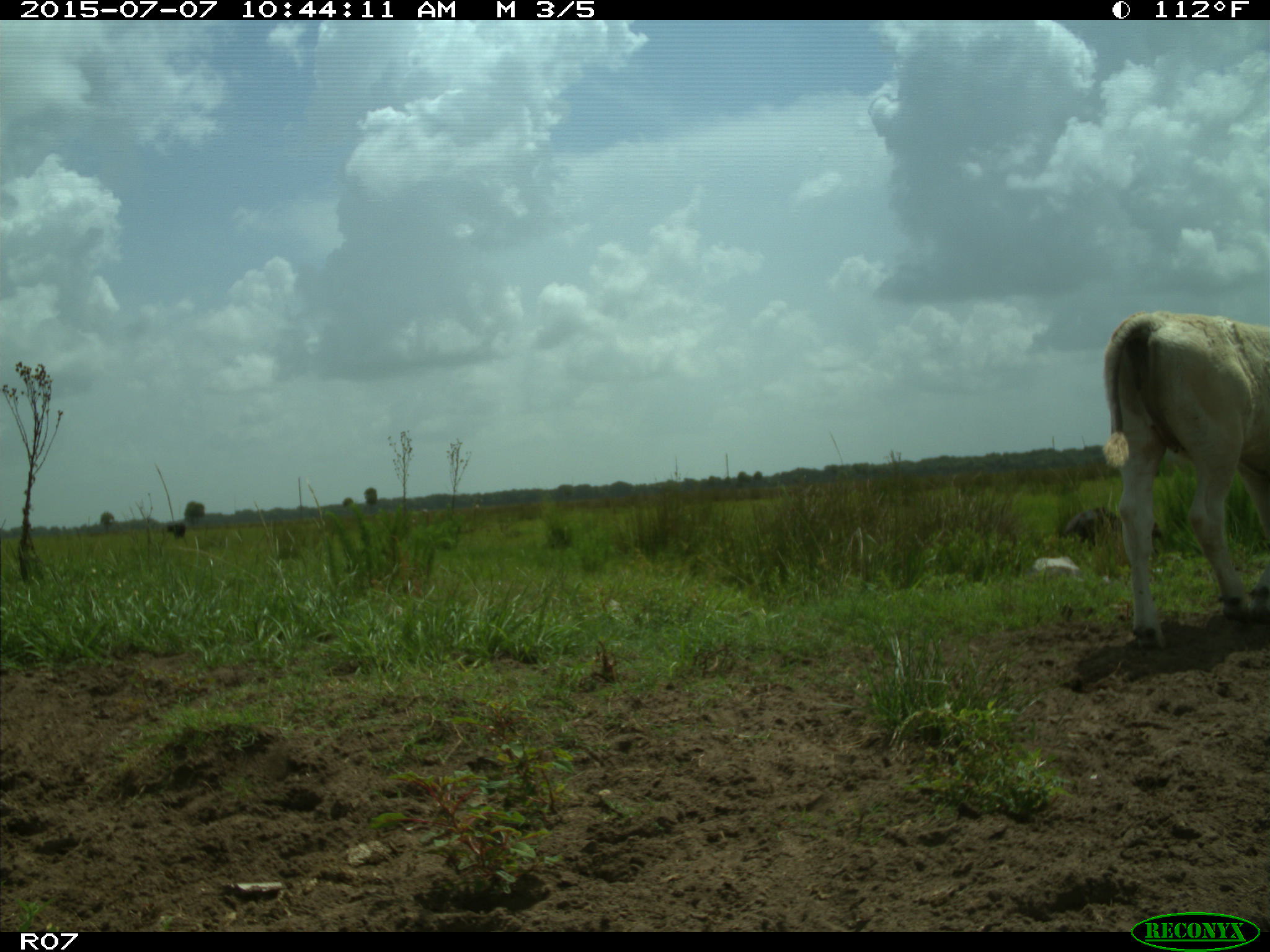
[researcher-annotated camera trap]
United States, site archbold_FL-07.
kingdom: Animalia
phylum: Chordata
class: Mammalia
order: Artiodactyla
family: Bovidae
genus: Bos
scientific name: Bos taurus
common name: domestic cow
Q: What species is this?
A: Bos taurus (domestic cow).